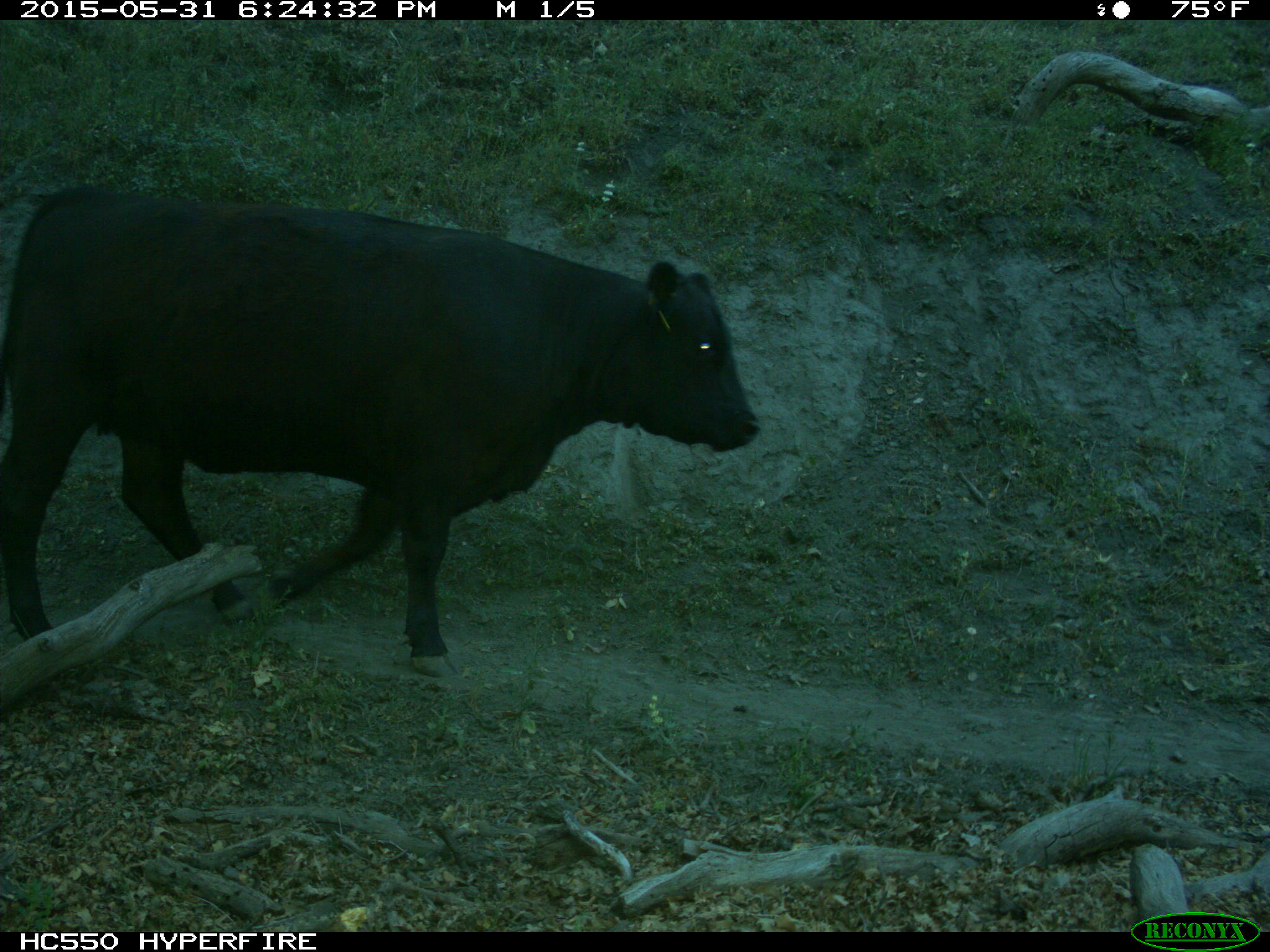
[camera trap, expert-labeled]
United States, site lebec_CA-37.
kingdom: Animalia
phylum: Chordata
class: Mammalia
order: Artiodactyla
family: Bovidae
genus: Bos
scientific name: Bos taurus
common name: domestic cow